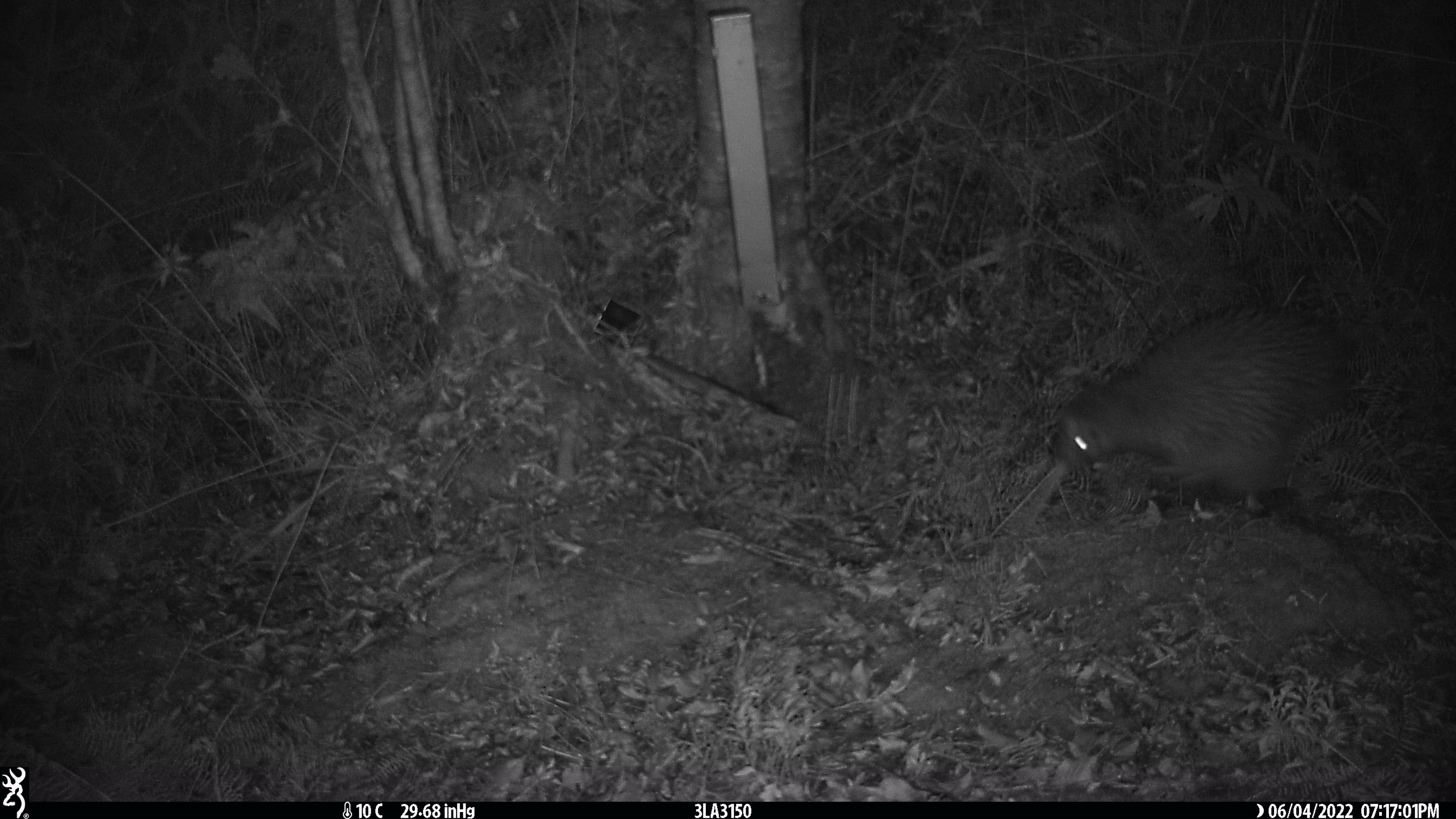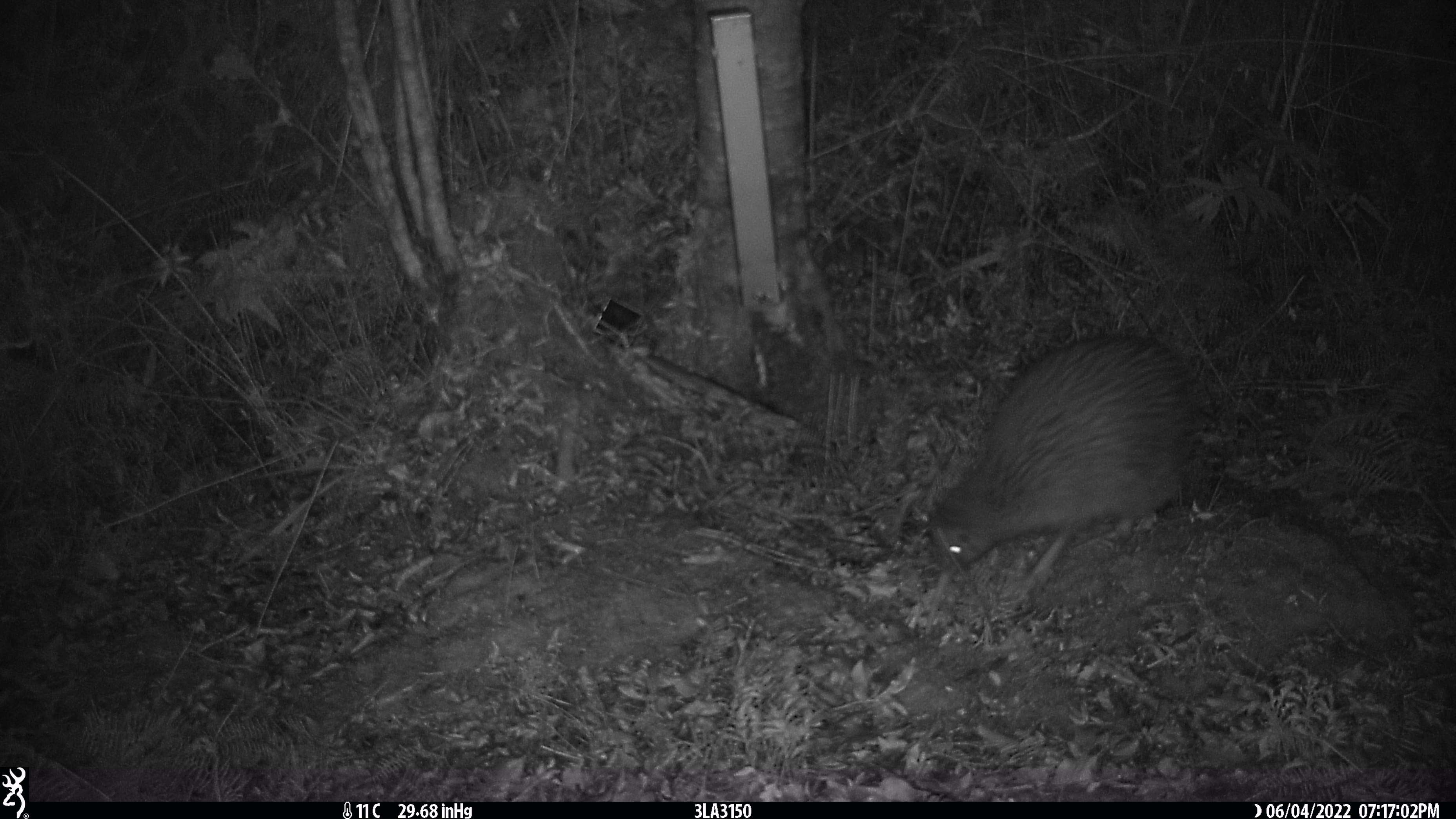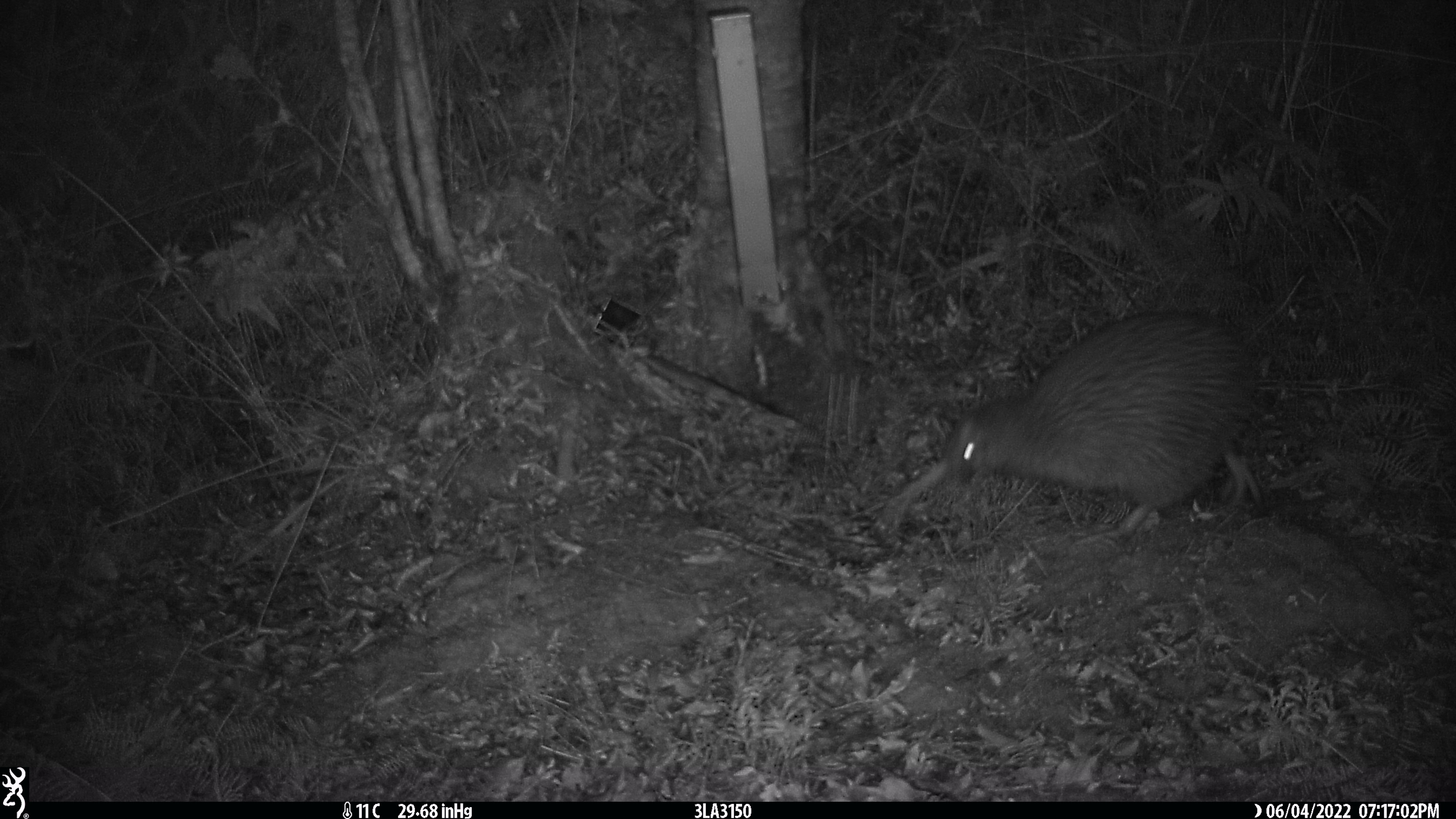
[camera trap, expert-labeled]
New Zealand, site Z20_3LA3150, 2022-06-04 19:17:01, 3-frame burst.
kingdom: Animalia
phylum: Chordata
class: Aves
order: Apterygiformes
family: Apterygidae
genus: Apteryx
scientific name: Apteryx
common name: kiwi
Kiwi (Apteryx).